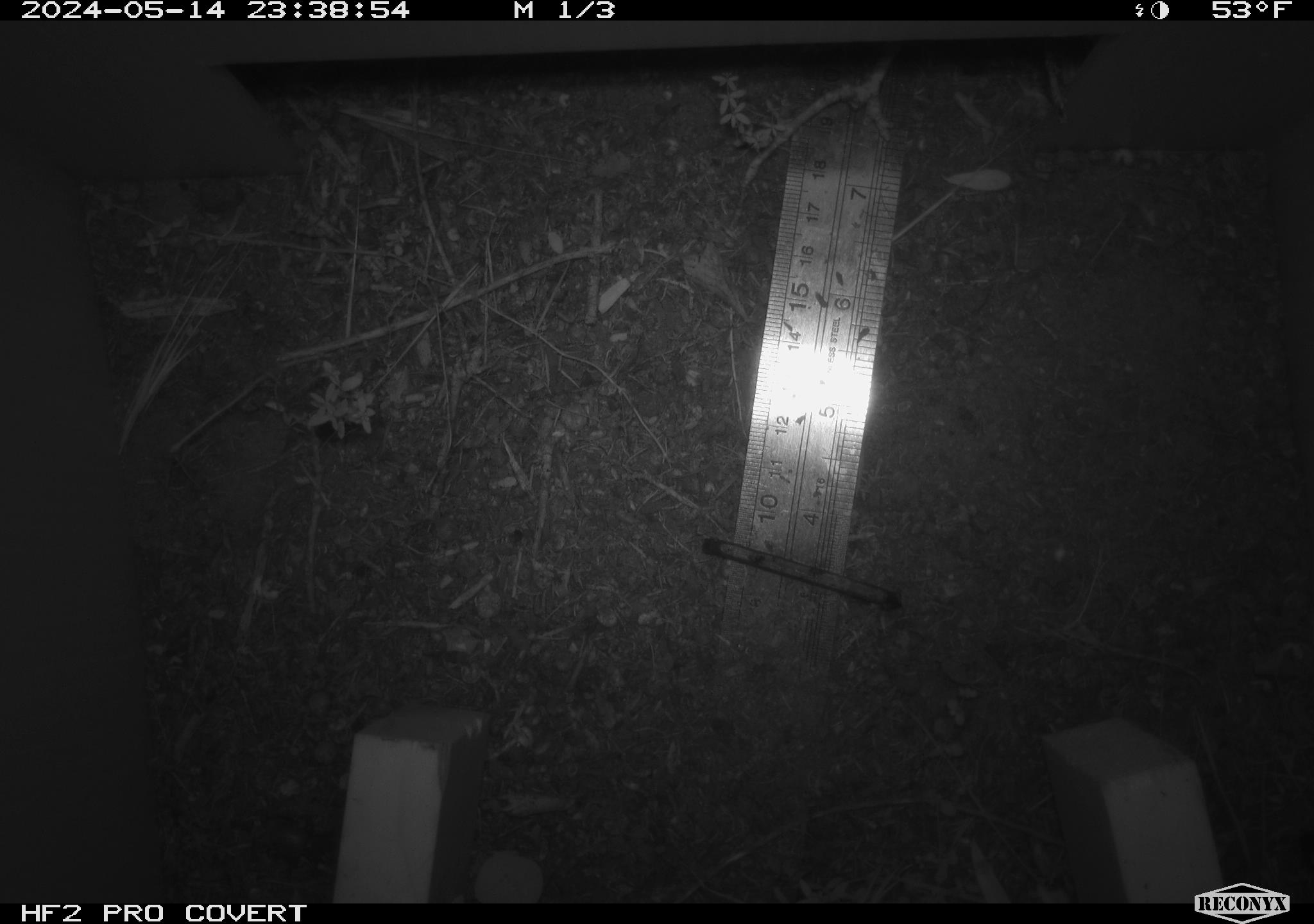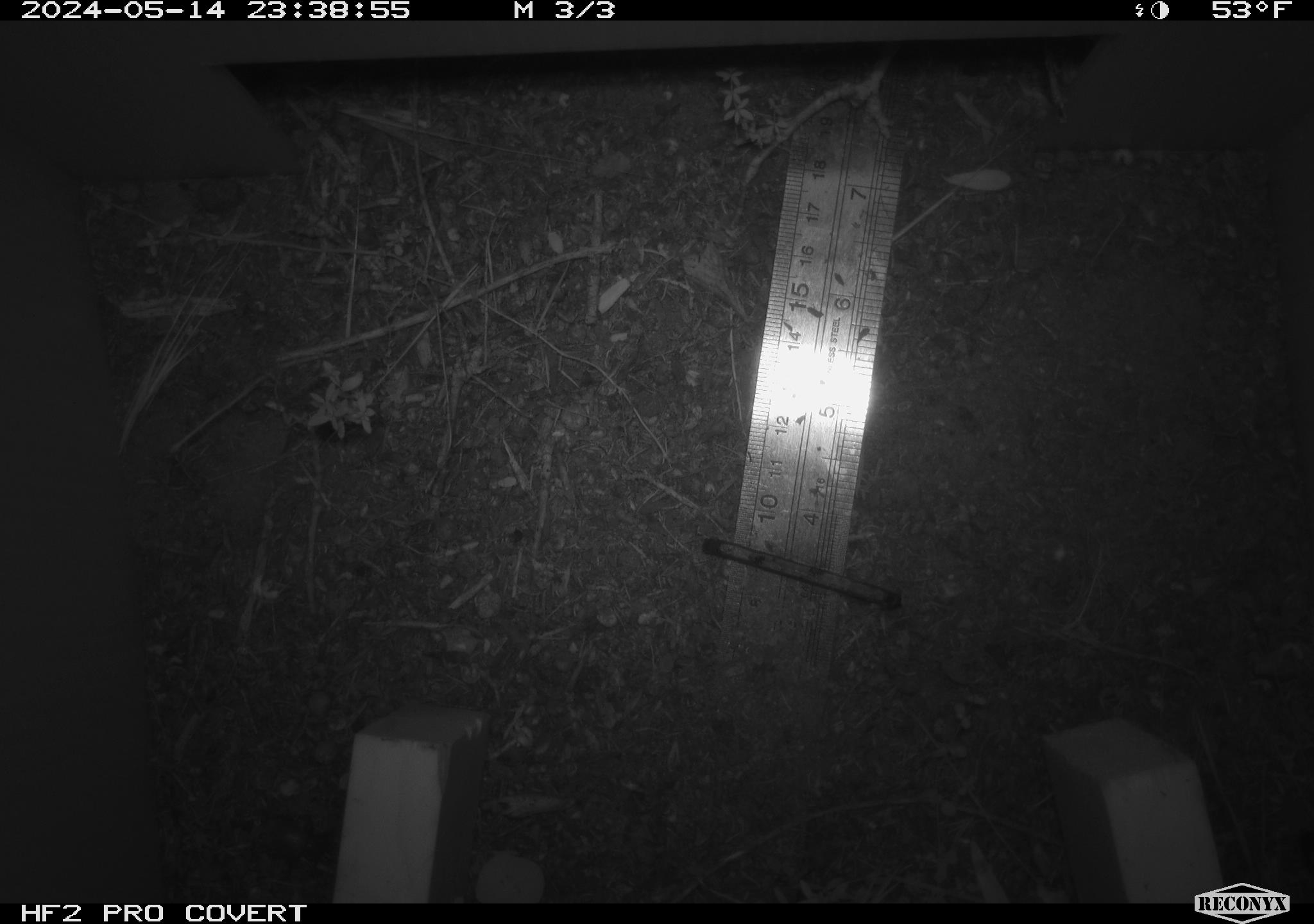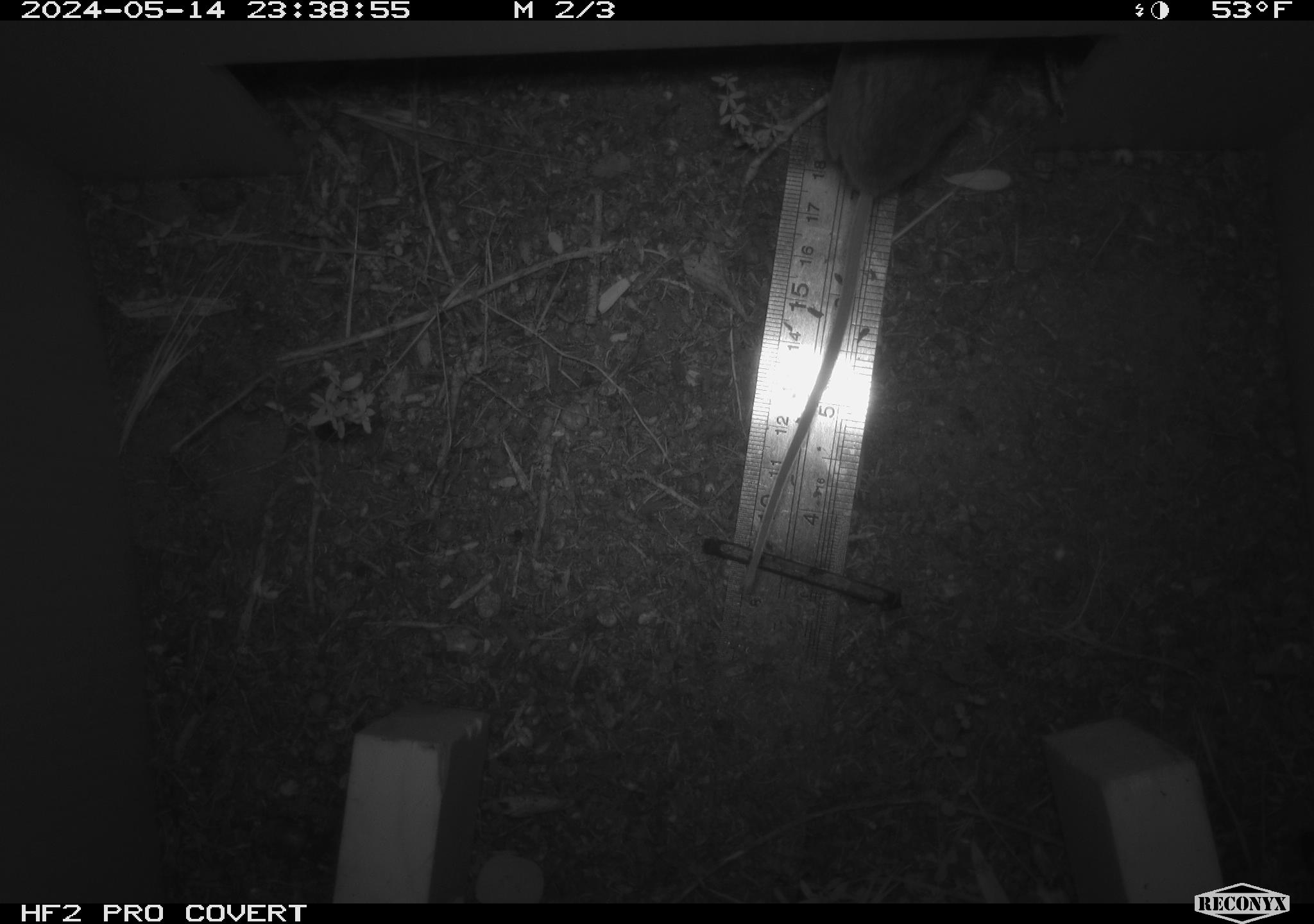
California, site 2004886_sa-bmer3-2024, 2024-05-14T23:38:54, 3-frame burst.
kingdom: Animalia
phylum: Chordata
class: Mammalia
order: Rodentia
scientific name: Rodentia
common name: mouse species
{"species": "mouse species (Rodentia)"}